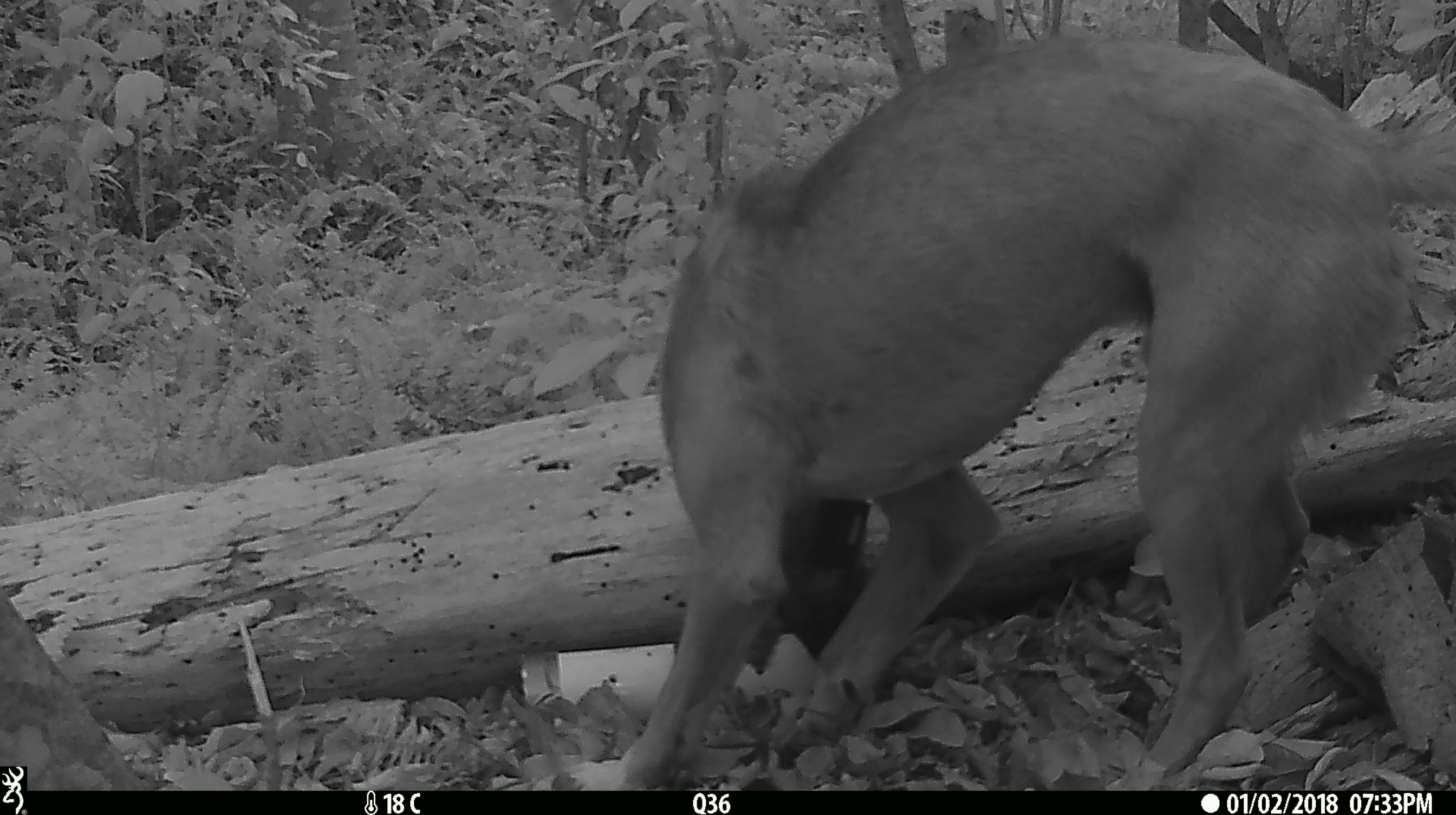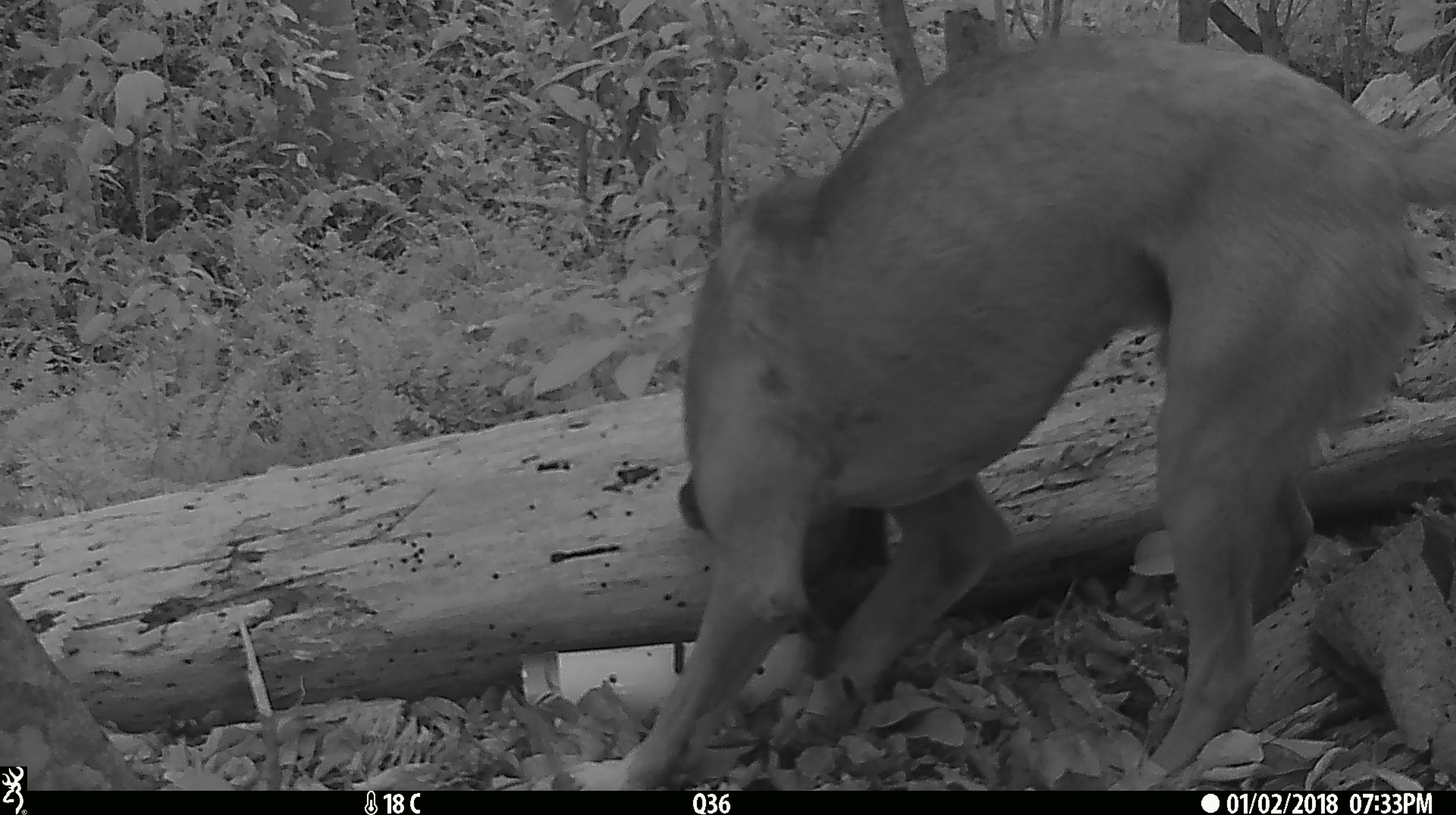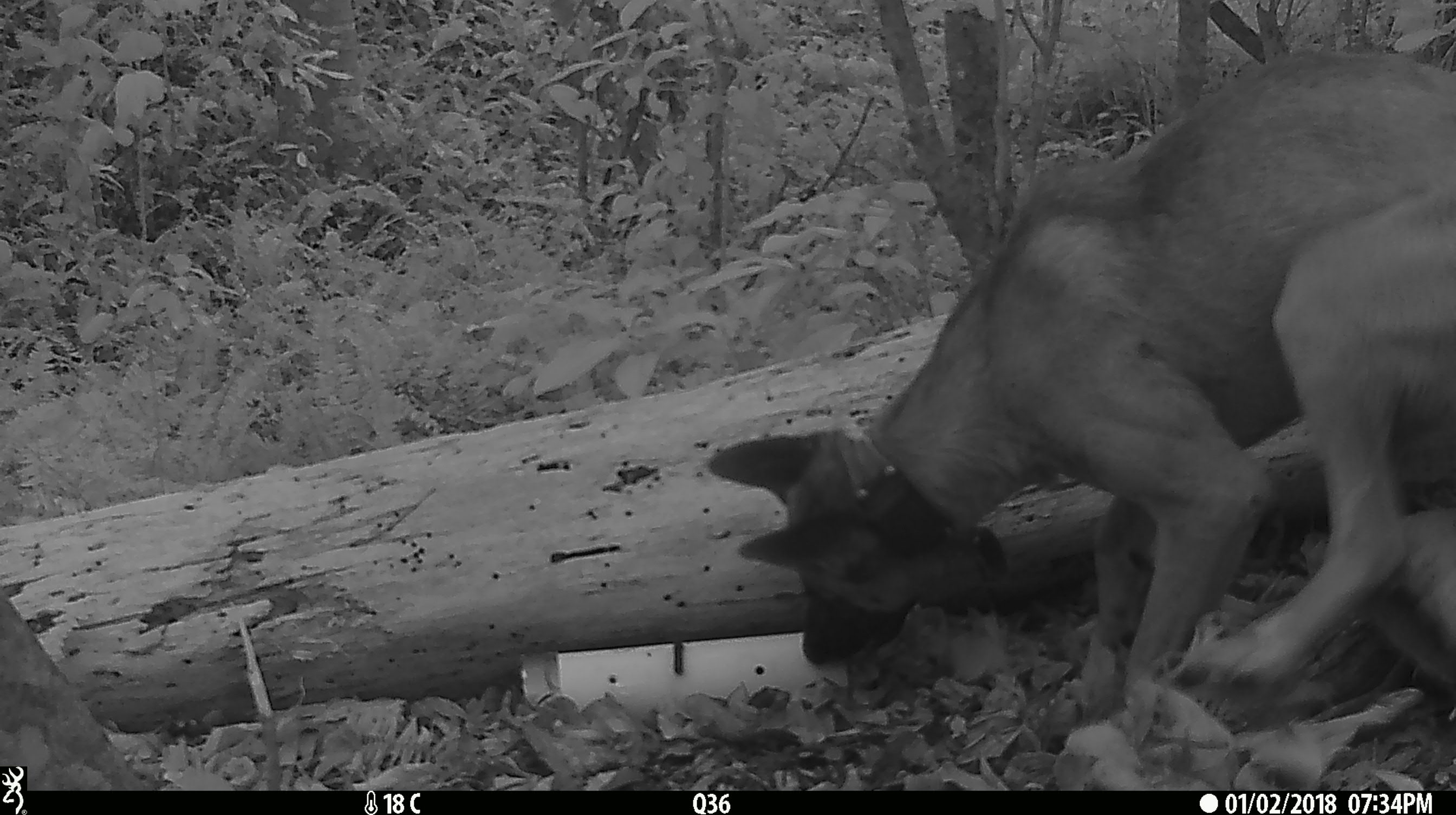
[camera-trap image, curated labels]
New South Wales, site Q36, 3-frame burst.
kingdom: Animalia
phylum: Chordata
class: Mammalia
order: Carnivora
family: Canidae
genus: Canis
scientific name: Canis familiaris dingo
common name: dingo